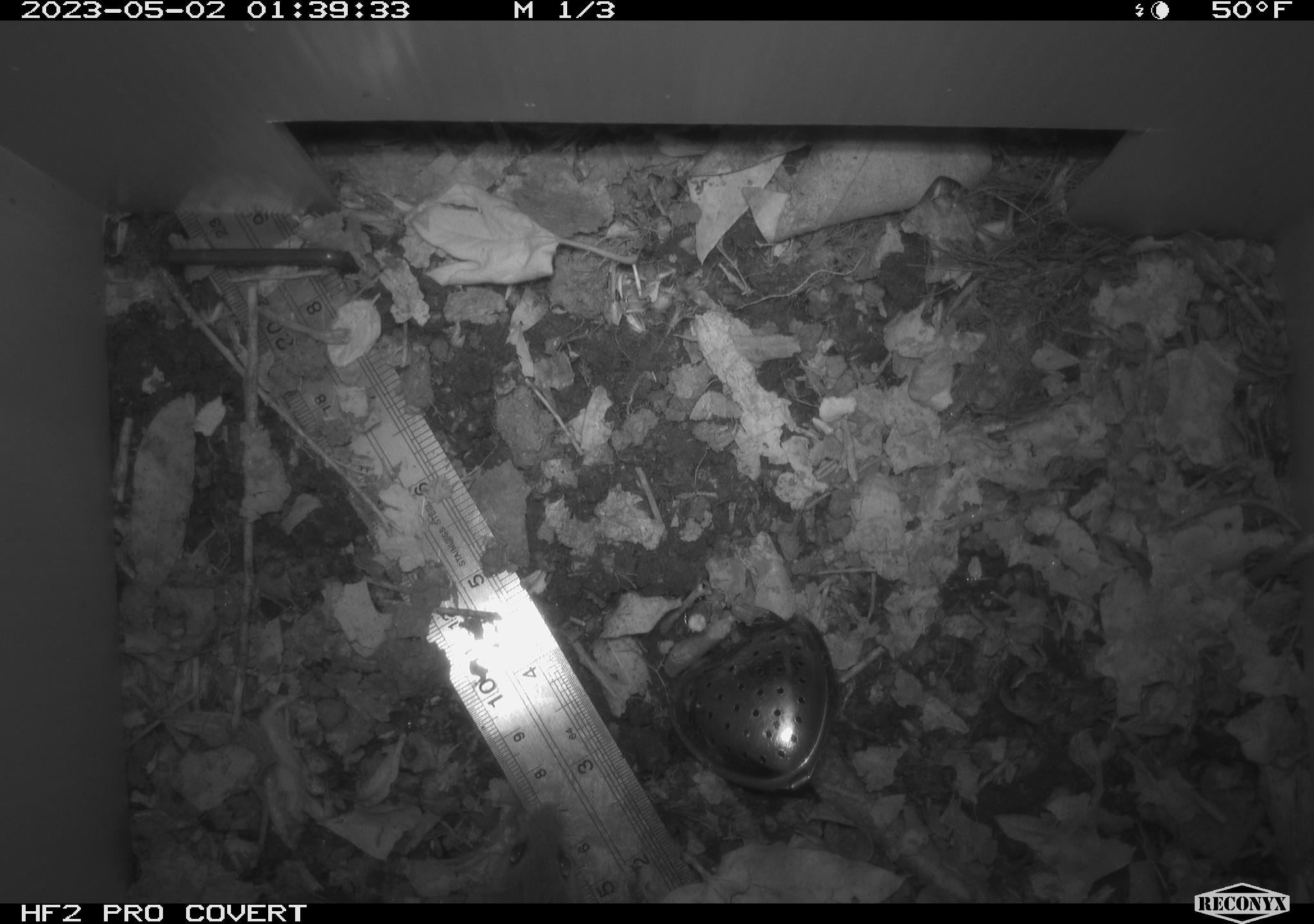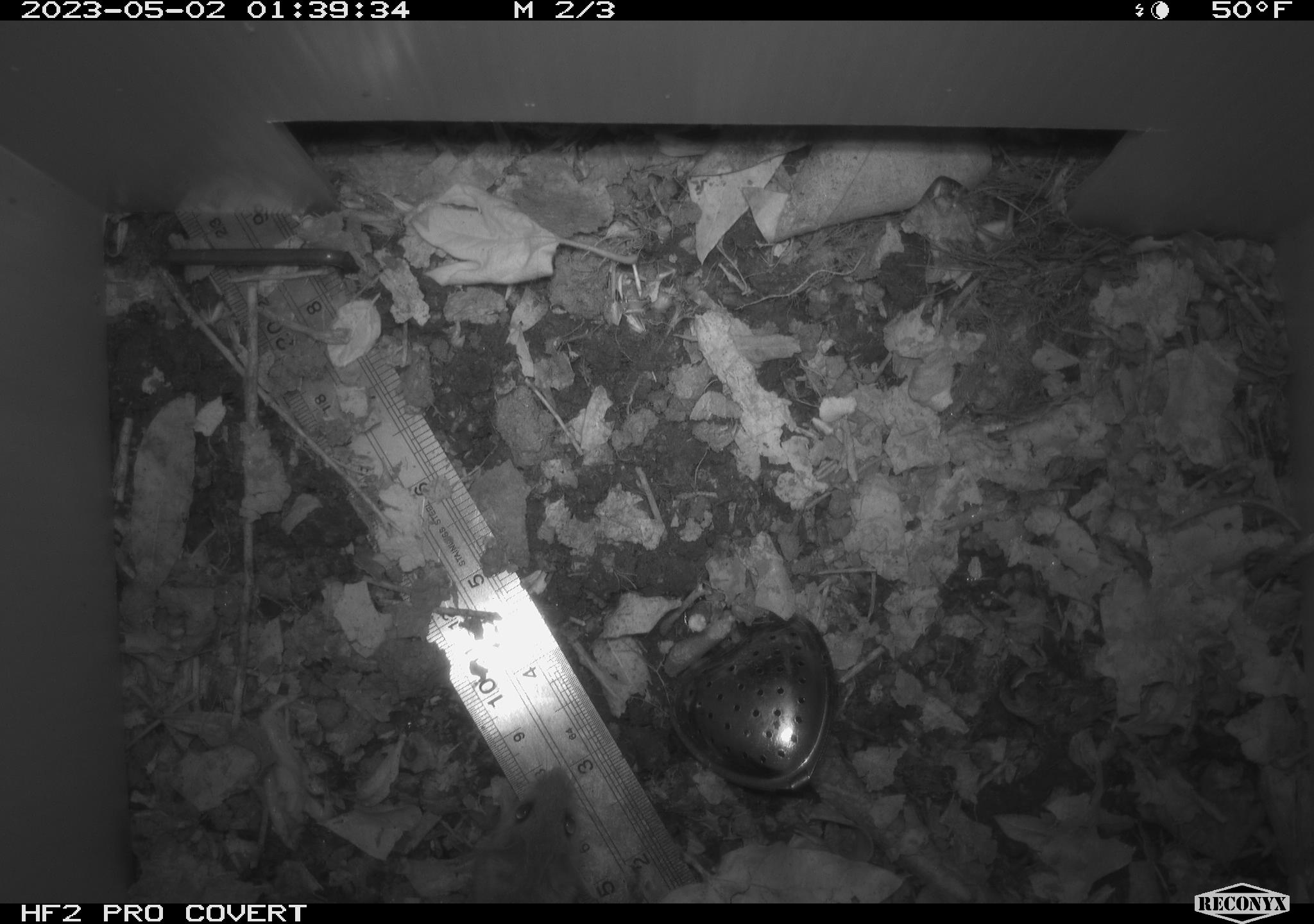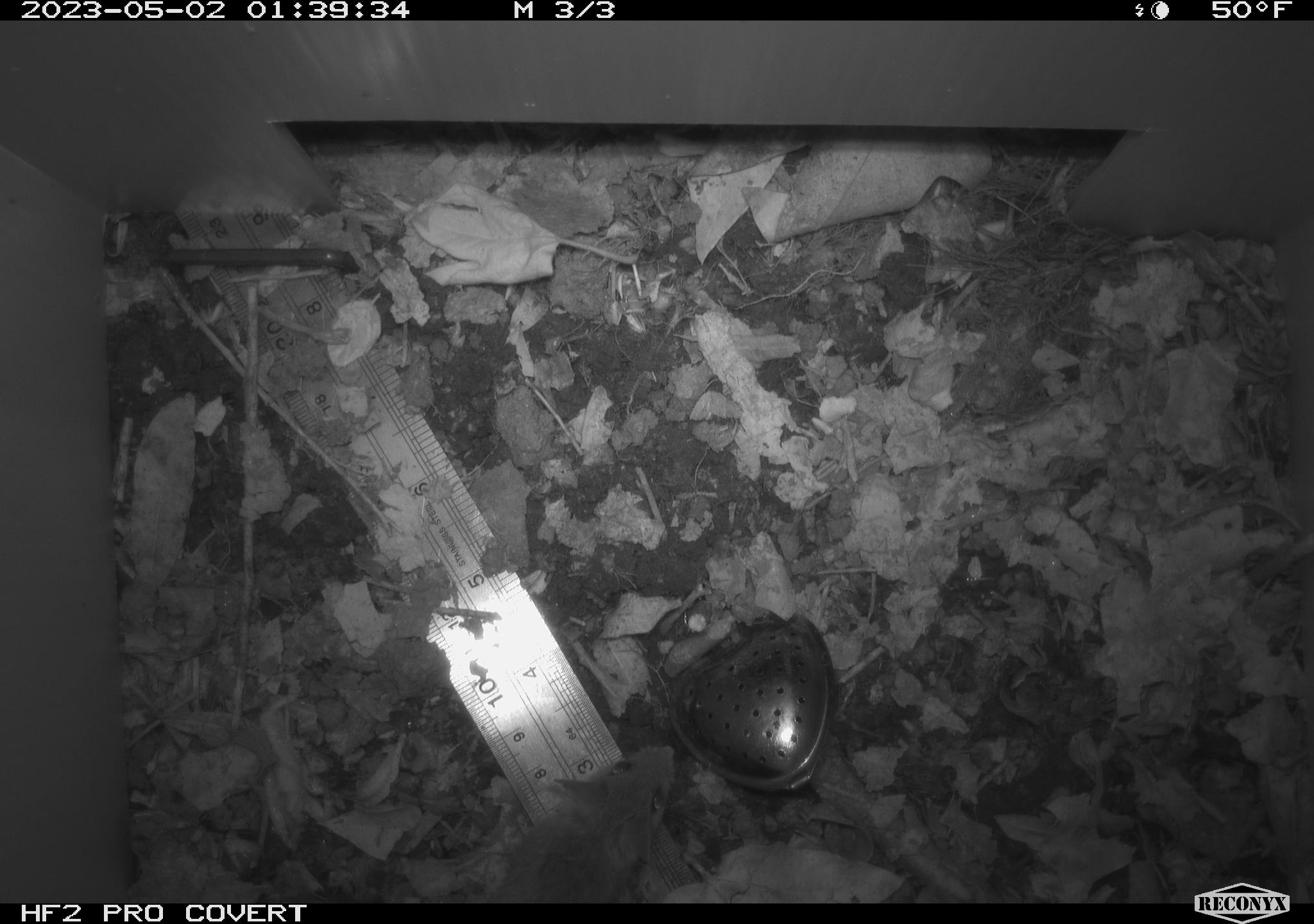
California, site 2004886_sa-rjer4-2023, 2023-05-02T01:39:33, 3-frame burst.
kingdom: Animalia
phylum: Chordata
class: Mammalia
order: Rodentia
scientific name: Rodentia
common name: mouse species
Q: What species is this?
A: Mouse species (Rodentia).